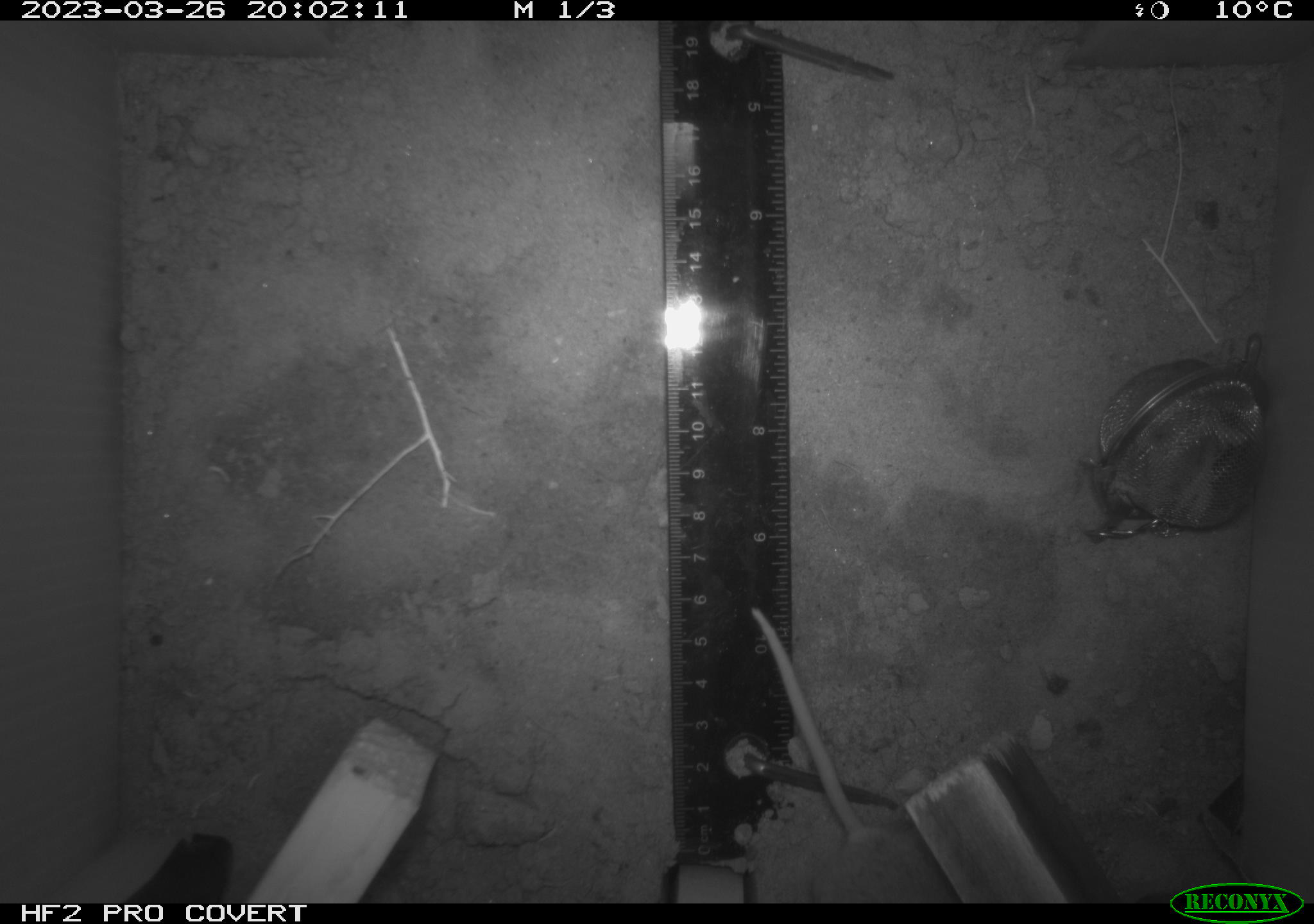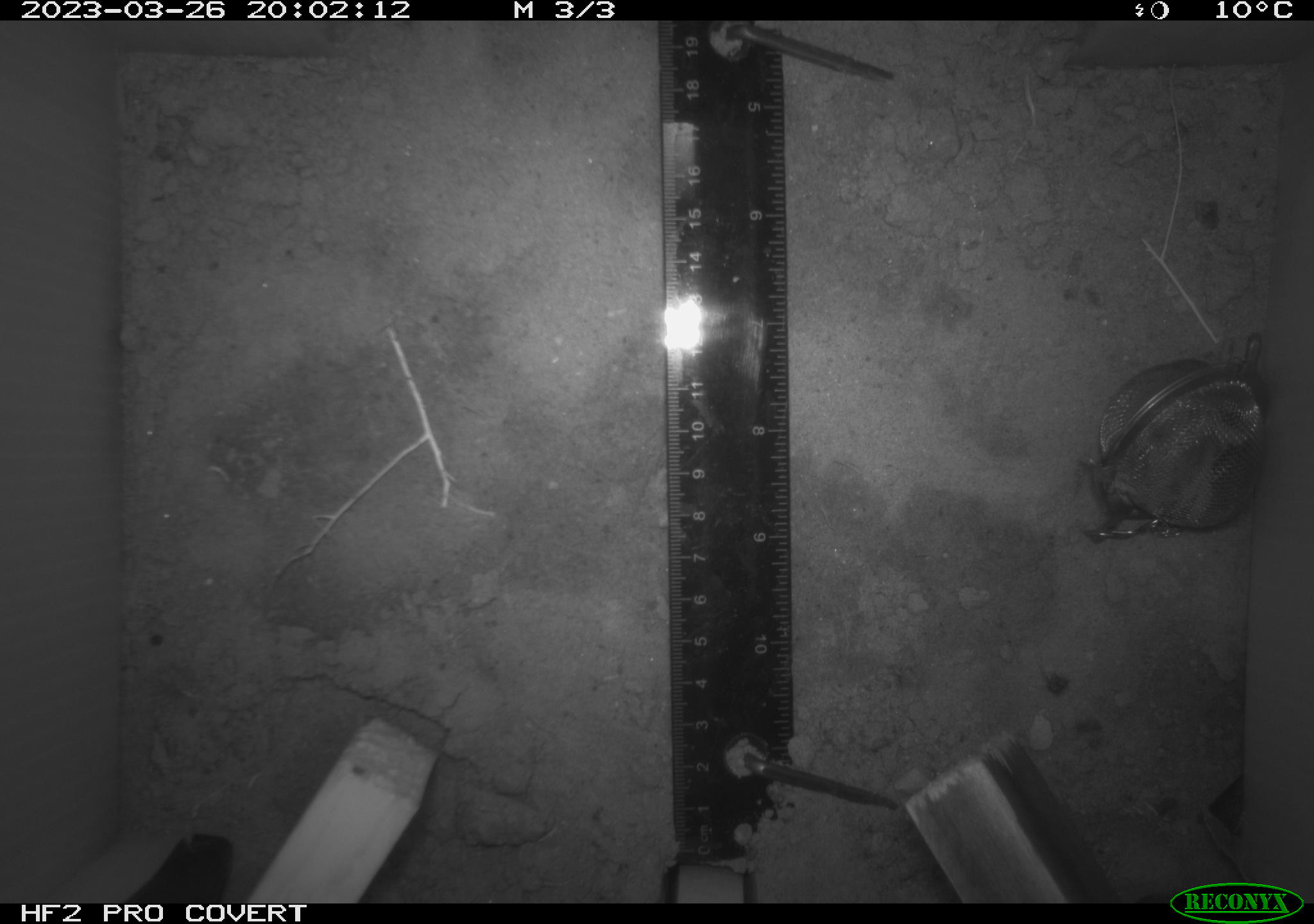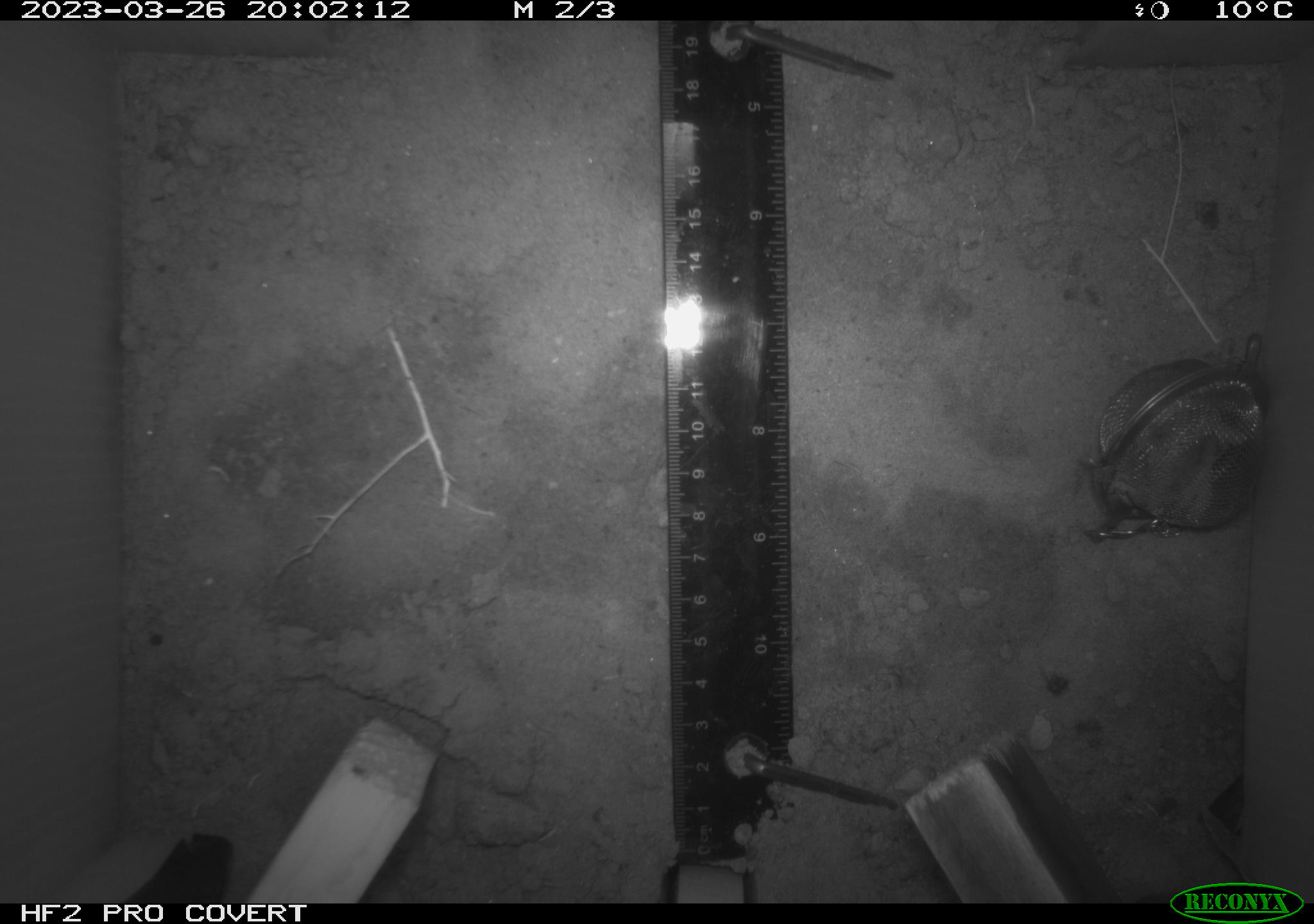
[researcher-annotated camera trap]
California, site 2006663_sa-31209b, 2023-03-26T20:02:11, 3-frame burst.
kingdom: Animalia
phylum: Chordata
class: Mammalia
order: Rodentia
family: Cricetidae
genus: Peromyscus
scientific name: Peromyscus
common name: deer mice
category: peromyscus species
Peromyscus species (deer mice) (Peromyscus).